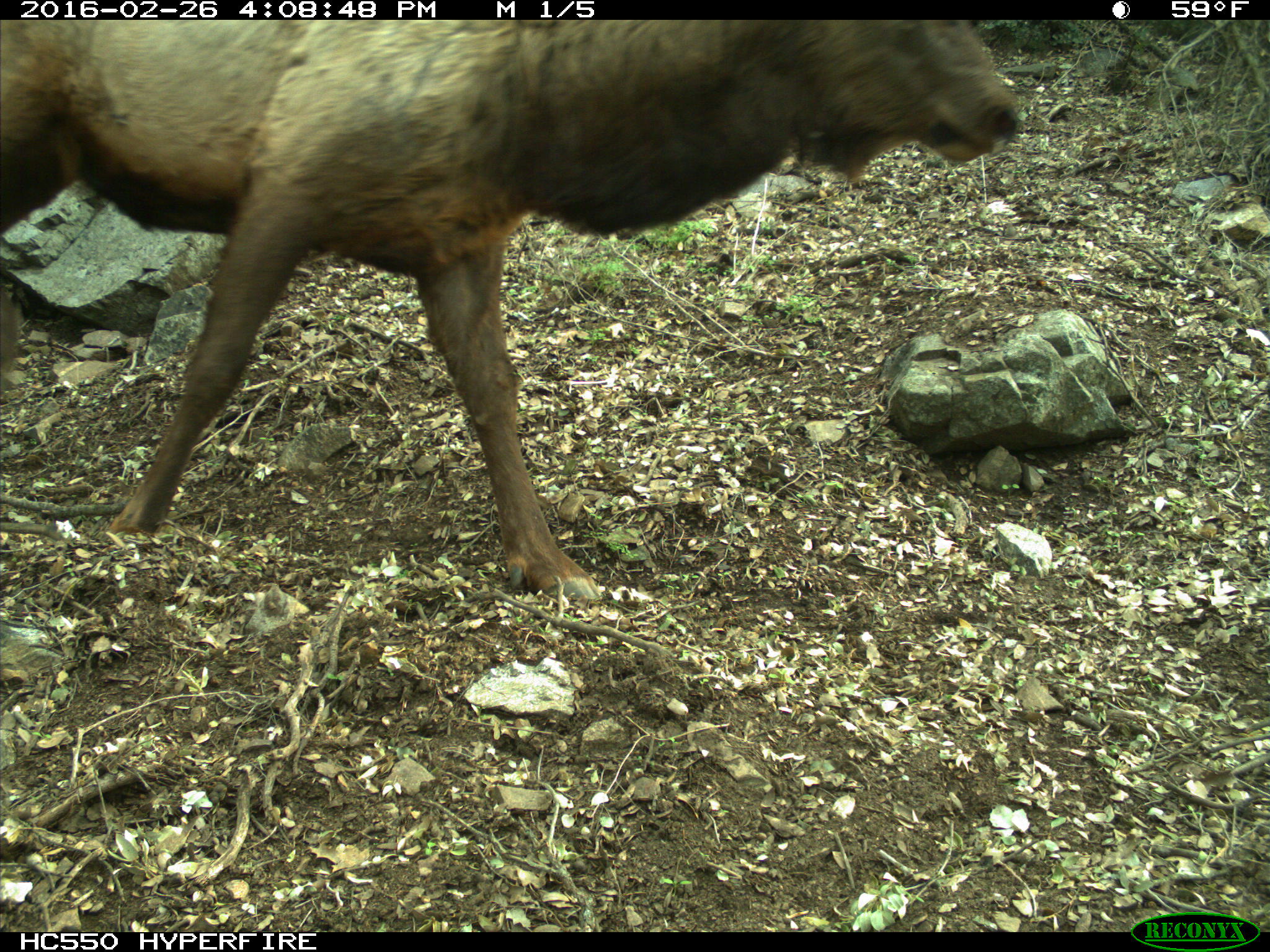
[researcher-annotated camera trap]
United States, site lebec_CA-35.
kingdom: Animalia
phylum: Chordata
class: Mammalia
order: Artiodactyla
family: Cervidae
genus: Cervus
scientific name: Cervus canadensis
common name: elk